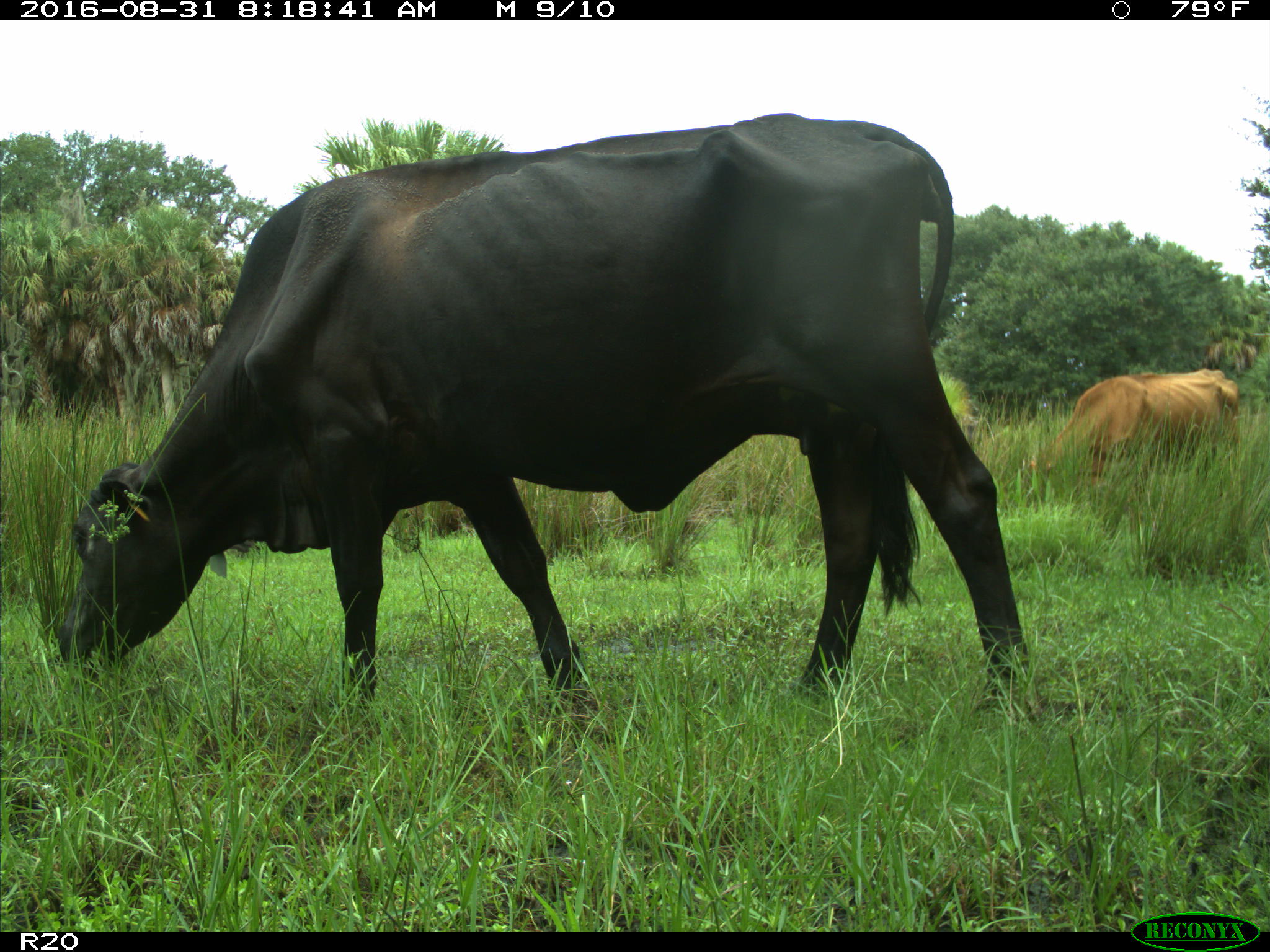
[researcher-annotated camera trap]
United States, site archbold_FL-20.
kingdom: Animalia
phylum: Chordata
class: Mammalia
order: Artiodactyla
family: Bovidae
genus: Bos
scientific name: Bos taurus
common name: domestic cow